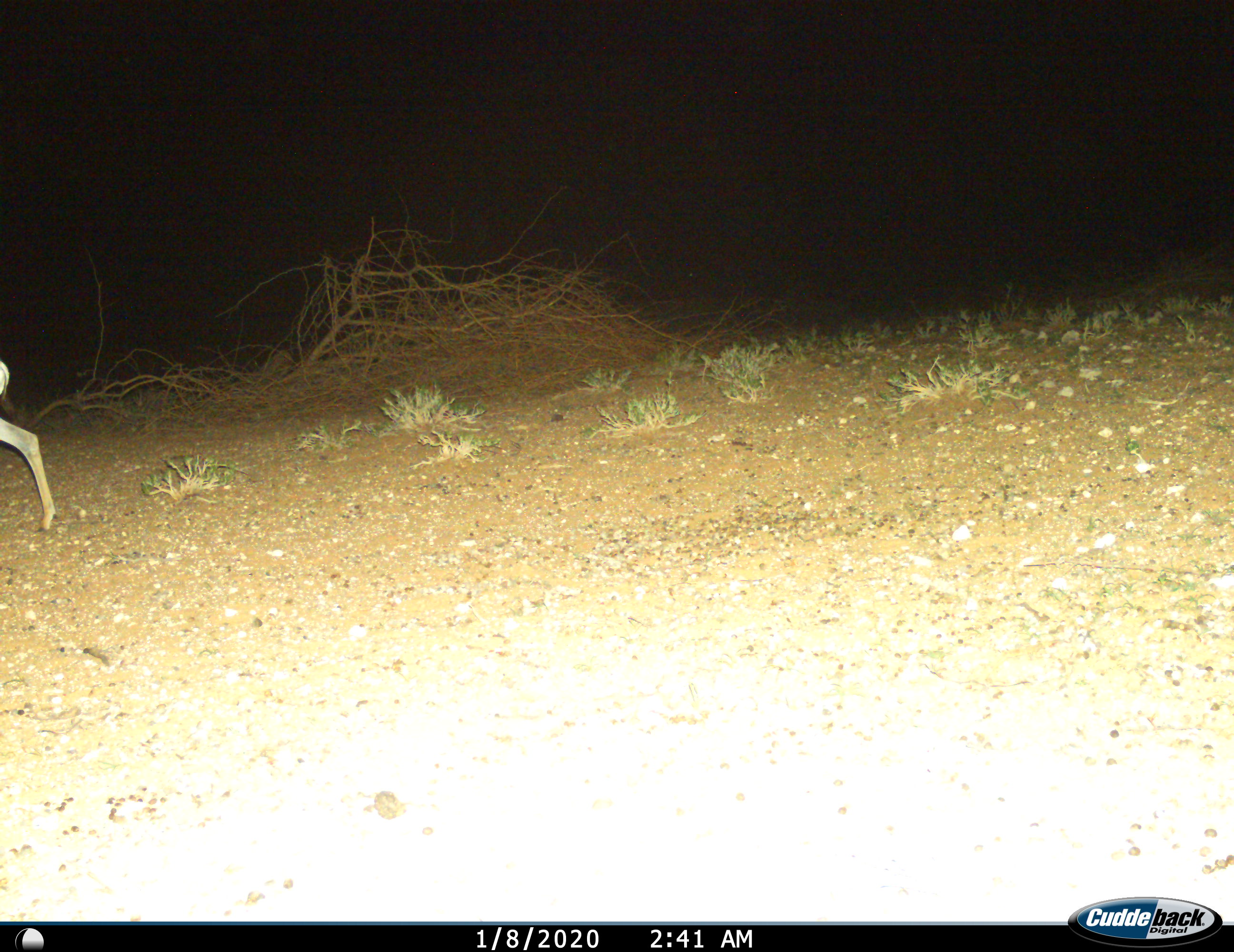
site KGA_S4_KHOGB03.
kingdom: Animalia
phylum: Chordata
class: Mammalia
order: Artiodactyla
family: Bovidae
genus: Antidorcas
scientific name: Antidorcas marsupialis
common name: springbok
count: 1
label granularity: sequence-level